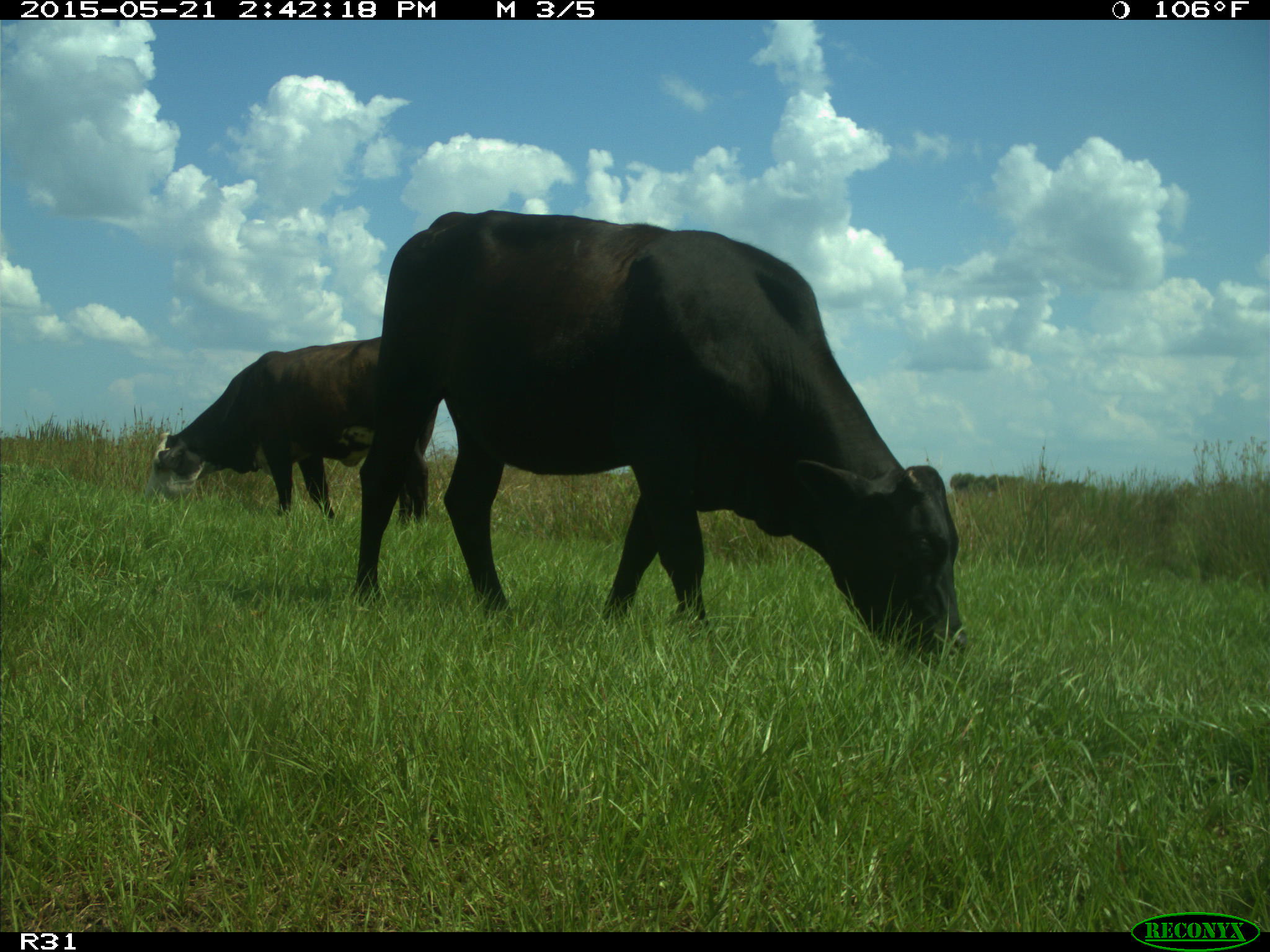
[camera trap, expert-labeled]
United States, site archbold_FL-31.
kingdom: Animalia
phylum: Chordata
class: Mammalia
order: Artiodactyla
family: Bovidae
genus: Bos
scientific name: Bos taurus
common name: domestic cow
Bos taurus (domestic cow).